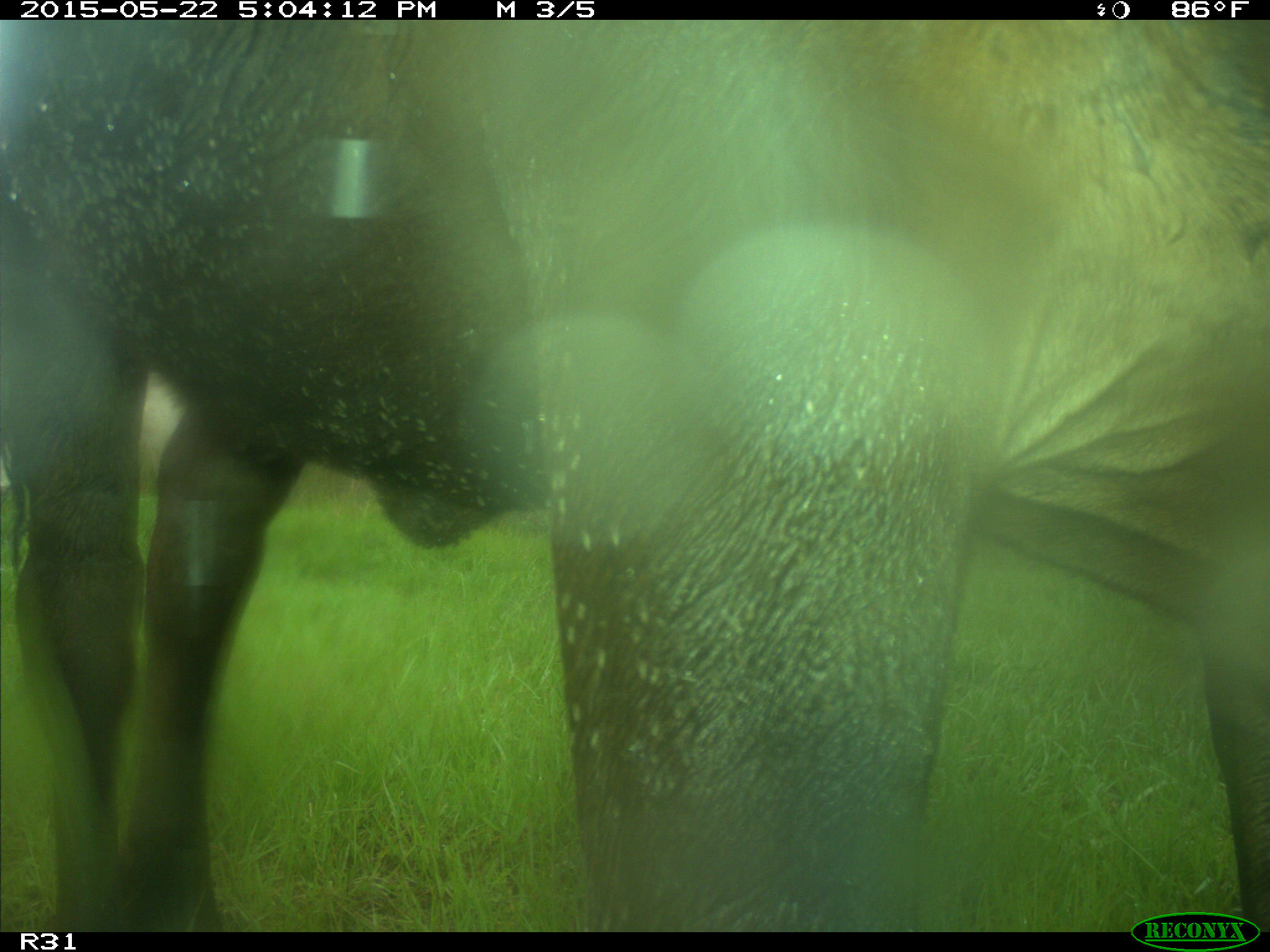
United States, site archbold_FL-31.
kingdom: Animalia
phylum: Chordata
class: Mammalia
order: Artiodactyla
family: Bovidae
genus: Bos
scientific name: Bos taurus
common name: domestic cow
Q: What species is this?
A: Bos taurus (domestic cow).